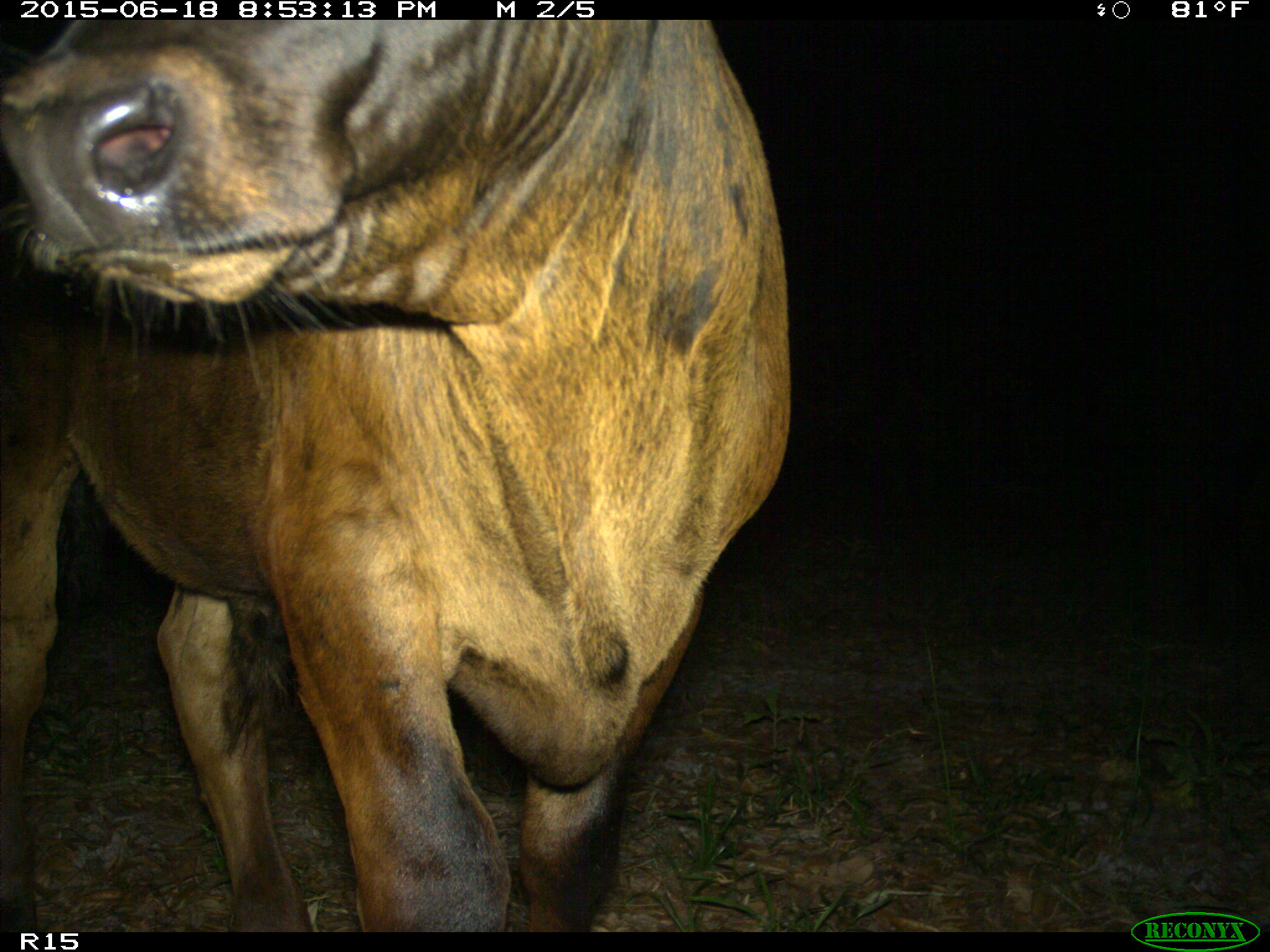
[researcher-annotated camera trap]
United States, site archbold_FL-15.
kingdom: Animalia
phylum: Chordata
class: Mammalia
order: Artiodactyla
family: Bovidae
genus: Bos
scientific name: Bos taurus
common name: domestic cow